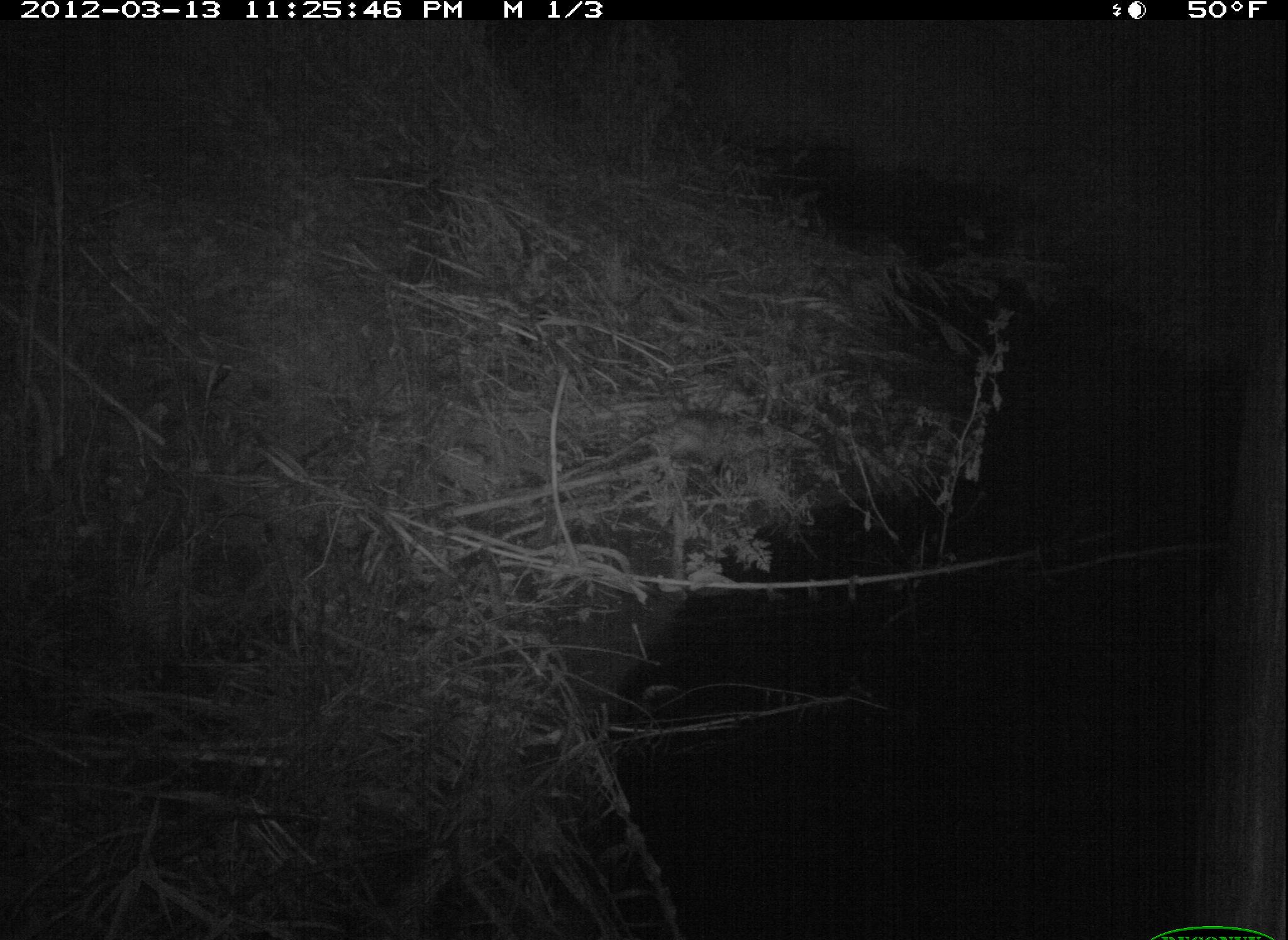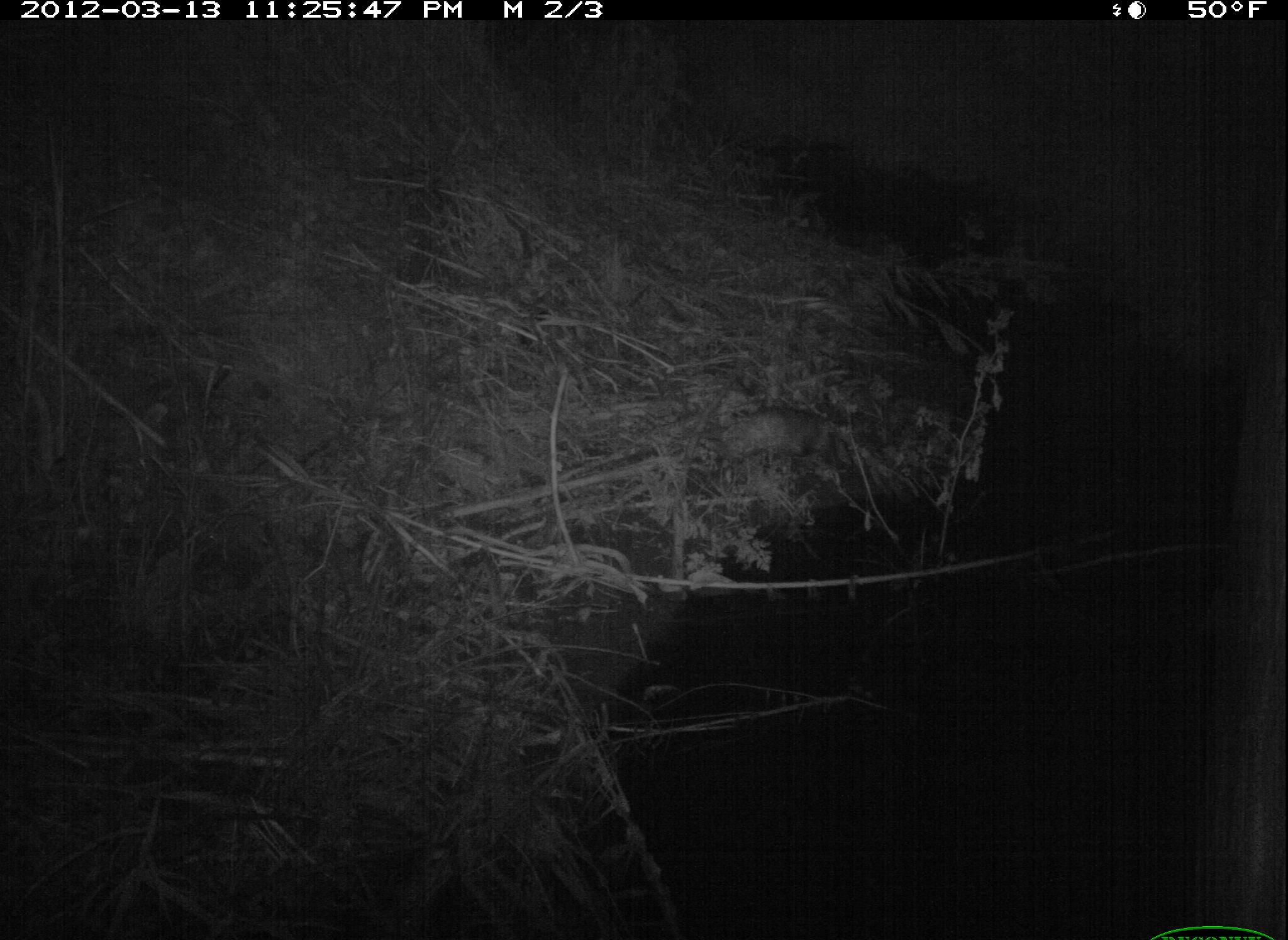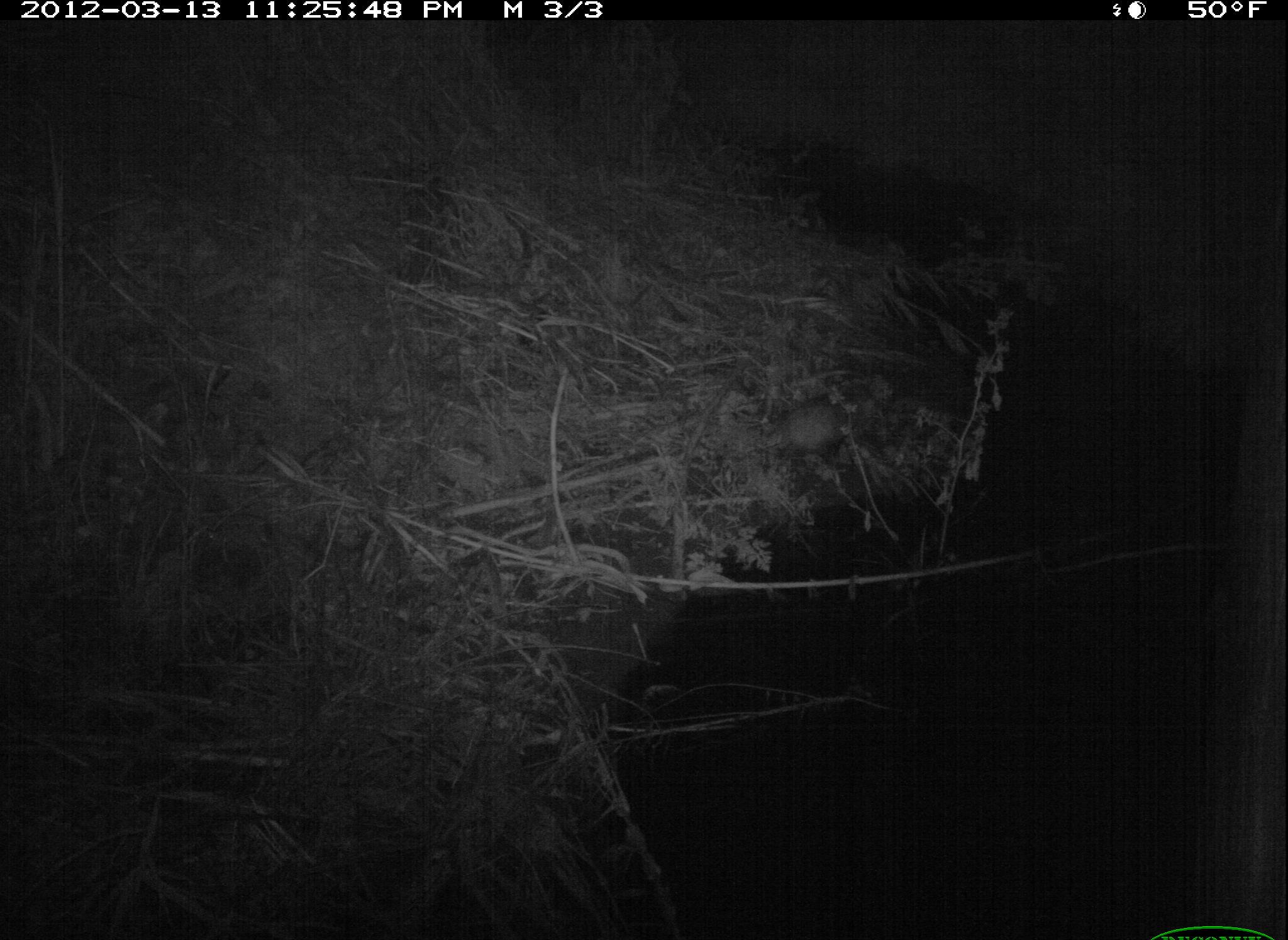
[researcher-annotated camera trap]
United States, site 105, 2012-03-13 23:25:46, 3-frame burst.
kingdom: Animalia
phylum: Chordata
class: Mammalia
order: Didelphimorphia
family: Didelphidae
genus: Didelphis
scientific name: Didelphis virginiana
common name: virginia opossum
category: opossum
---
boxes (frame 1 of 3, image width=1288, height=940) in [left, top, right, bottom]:
opossum: [607, 402, 771, 490]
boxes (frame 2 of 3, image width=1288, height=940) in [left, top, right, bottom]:
opossum: [716, 397, 863, 482]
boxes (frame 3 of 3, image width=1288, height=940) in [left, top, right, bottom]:
opossum: [752, 369, 914, 474]